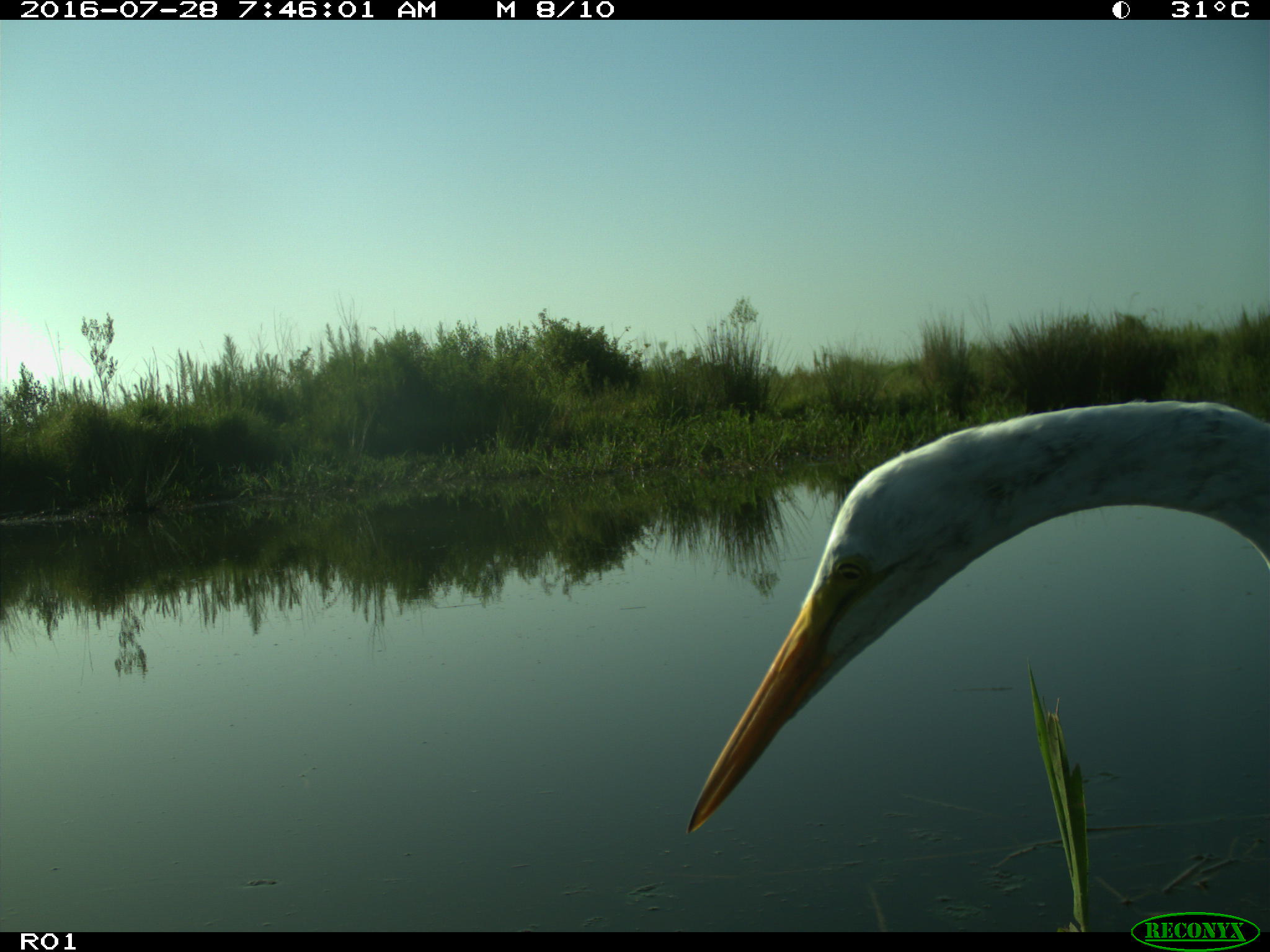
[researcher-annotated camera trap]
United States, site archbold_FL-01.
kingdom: Animalia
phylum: Chordata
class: Mammalia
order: Artiodactyla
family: Bovidae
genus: Bos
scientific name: Bos taurus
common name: domestic cow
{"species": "Bos taurus (domestic cow)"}